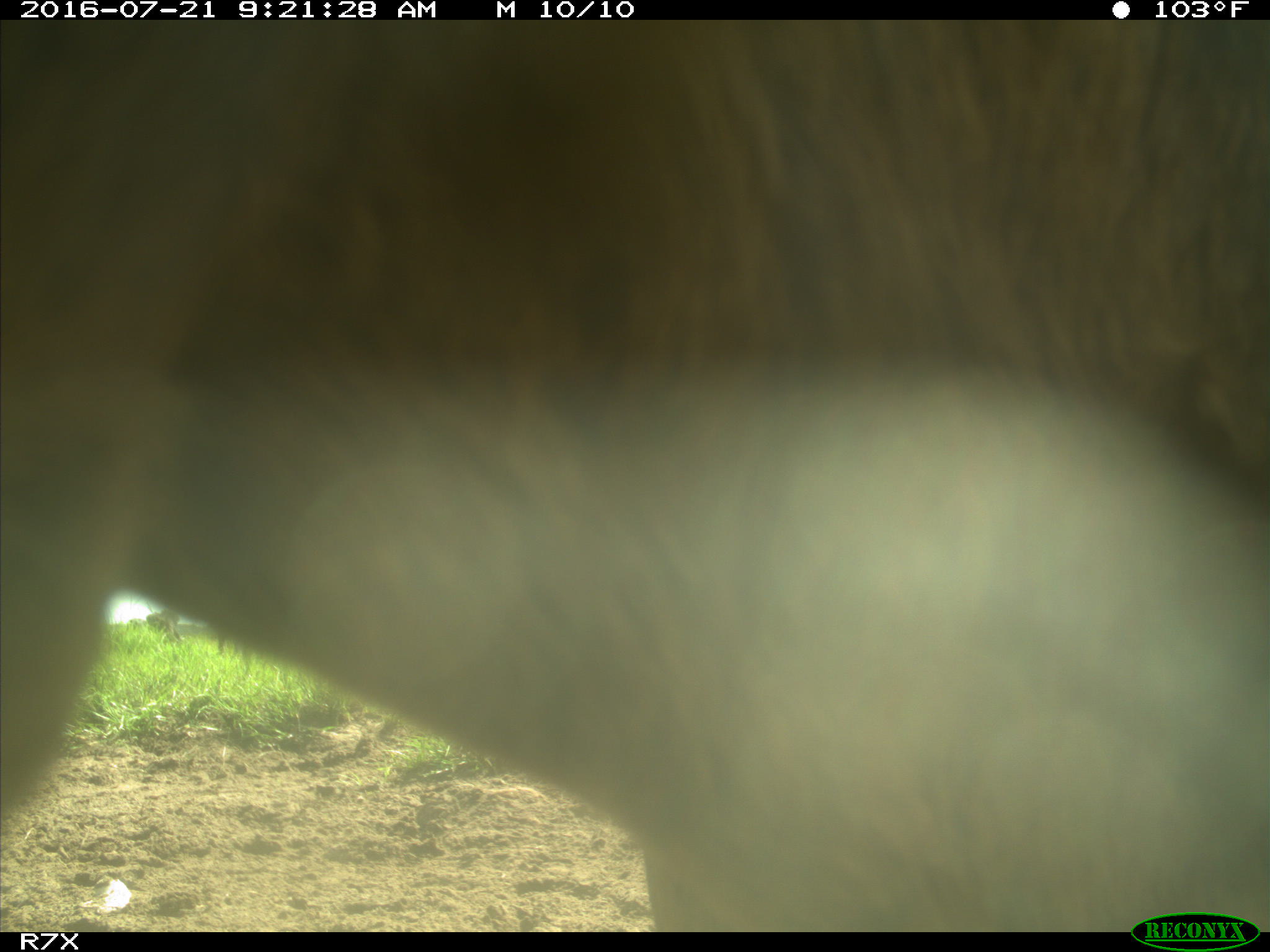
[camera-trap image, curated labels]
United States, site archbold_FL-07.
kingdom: Animalia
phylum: Chordata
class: Mammalia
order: Artiodactyla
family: Bovidae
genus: Bos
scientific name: Bos taurus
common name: domestic cow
Bos taurus (domestic cow).